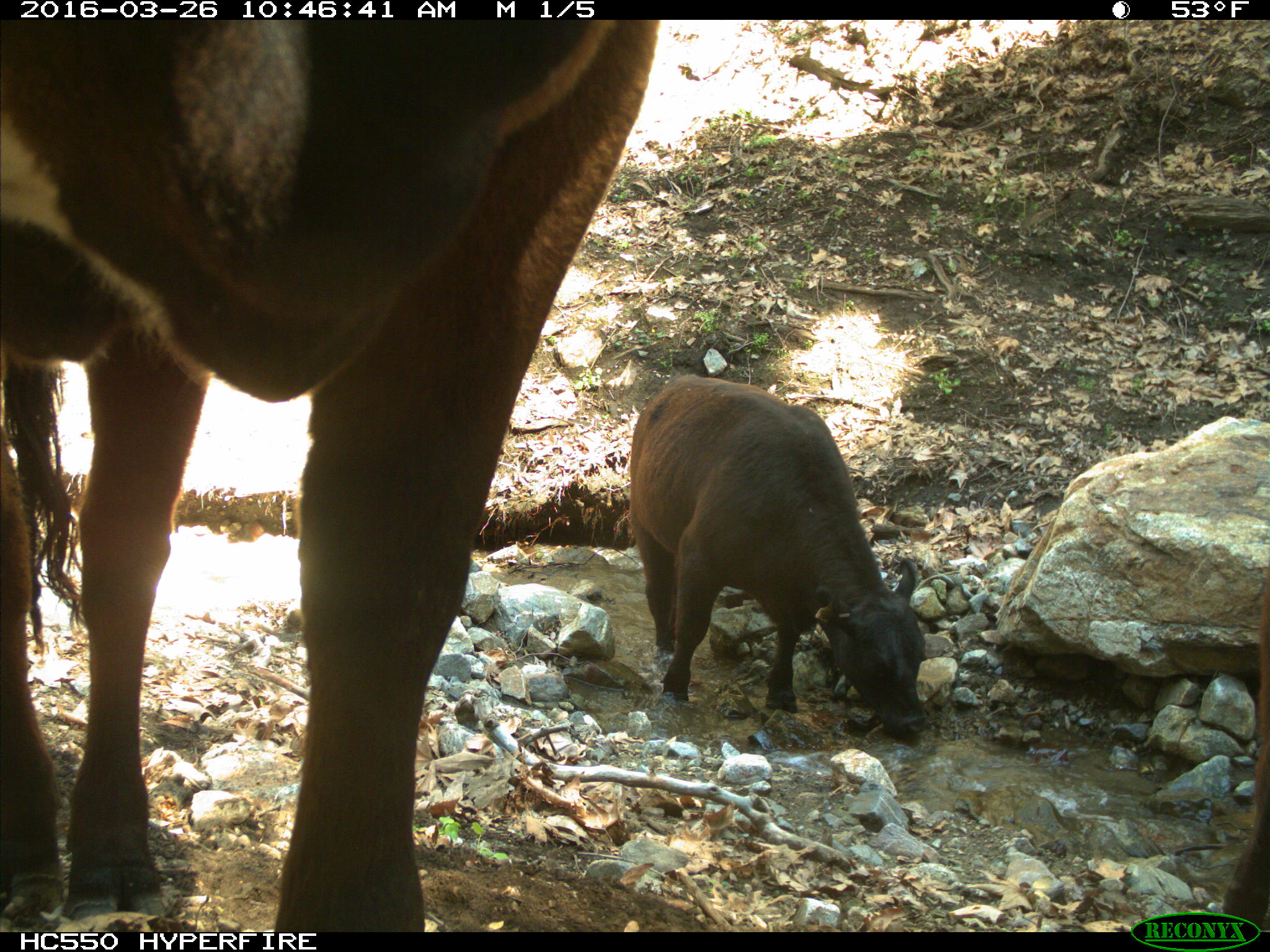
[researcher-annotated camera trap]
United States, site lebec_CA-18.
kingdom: Animalia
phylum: Chordata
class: Mammalia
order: Artiodactyla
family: Bovidae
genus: Bos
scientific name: Bos taurus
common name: domestic cow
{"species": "Bos taurus (domestic cow)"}